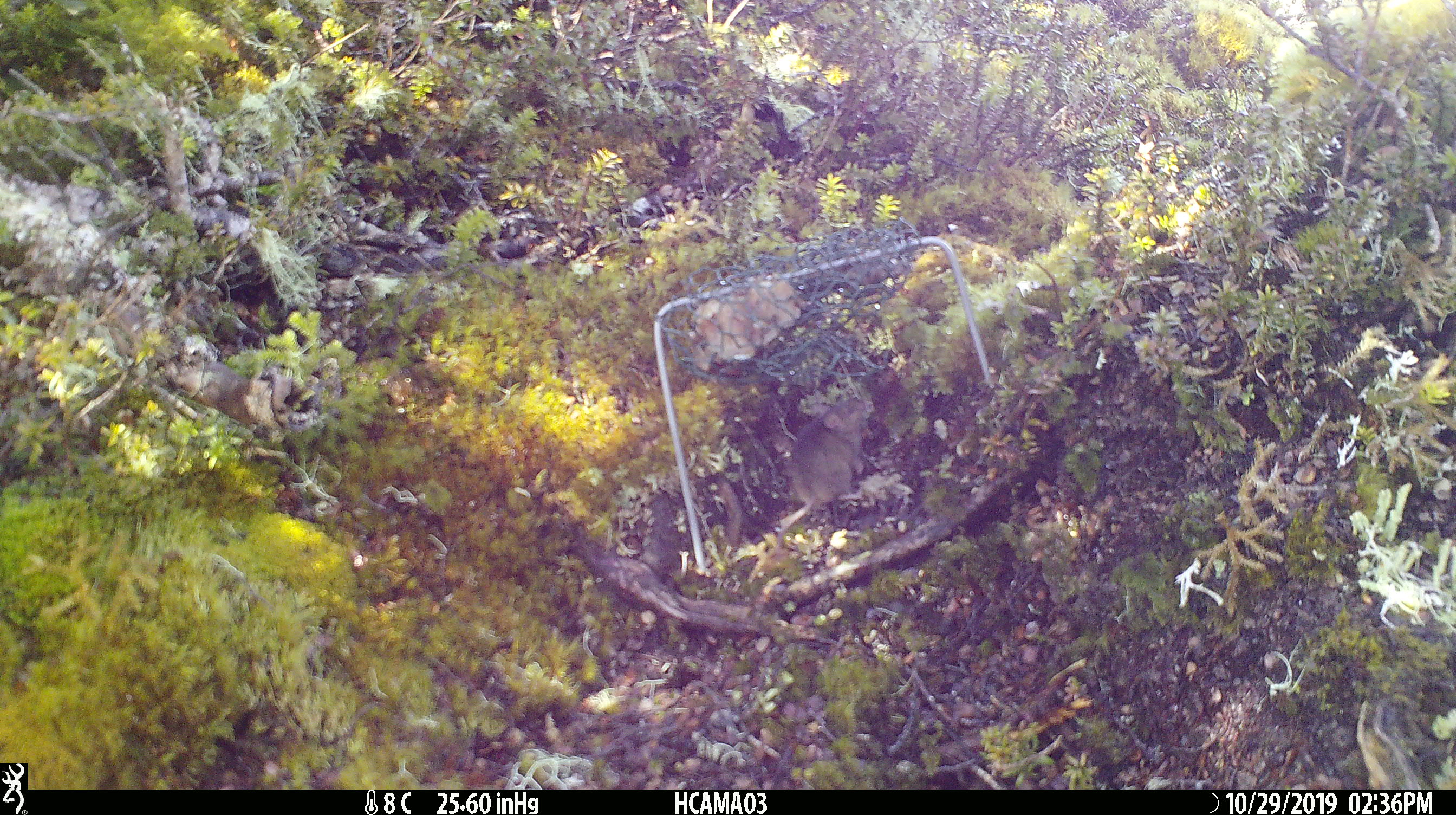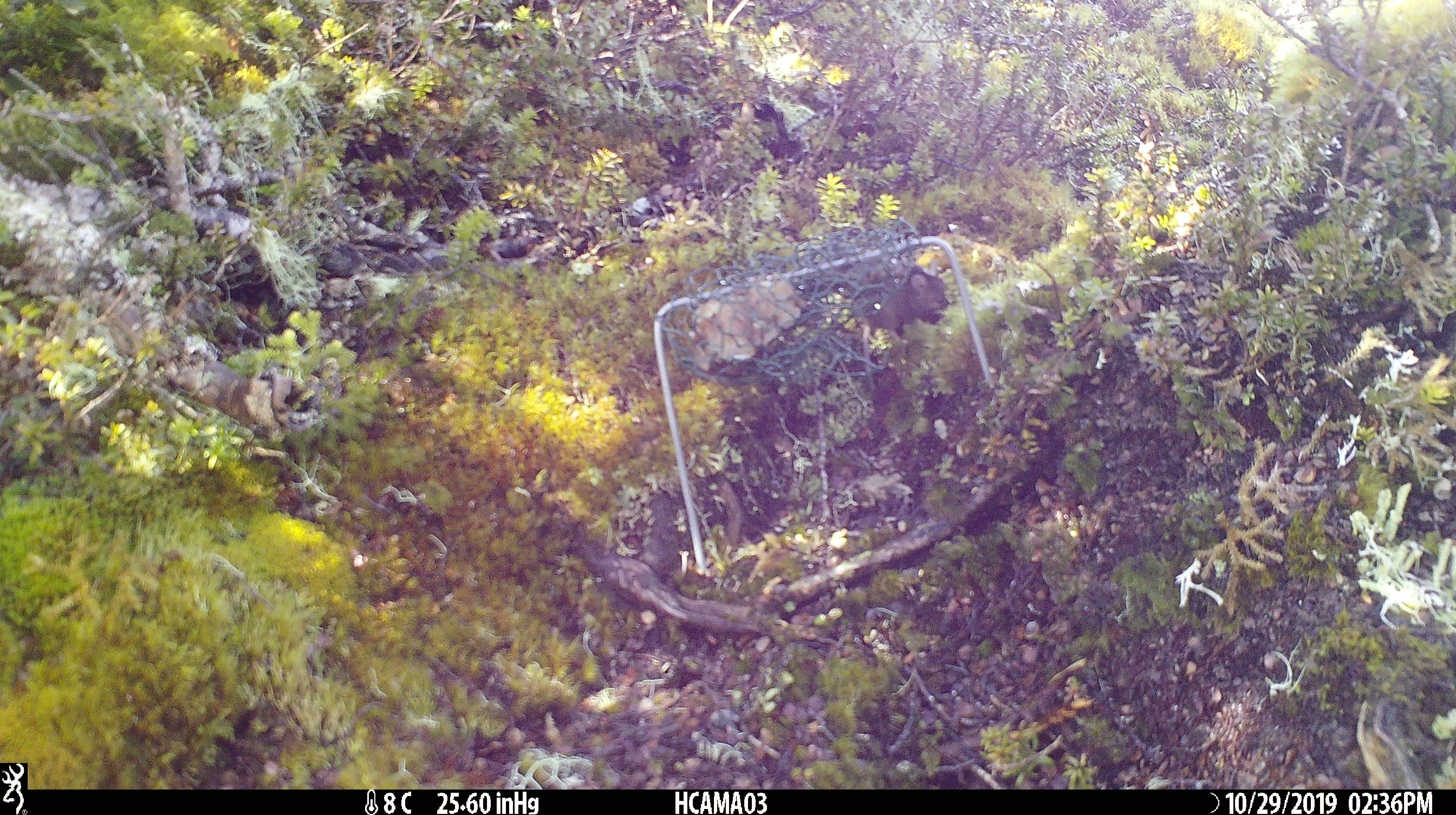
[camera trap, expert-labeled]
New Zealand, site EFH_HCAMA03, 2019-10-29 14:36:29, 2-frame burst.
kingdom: Animalia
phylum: Chordata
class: Mammalia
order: Rodentia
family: Muridae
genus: Mus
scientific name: Mus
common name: mouse